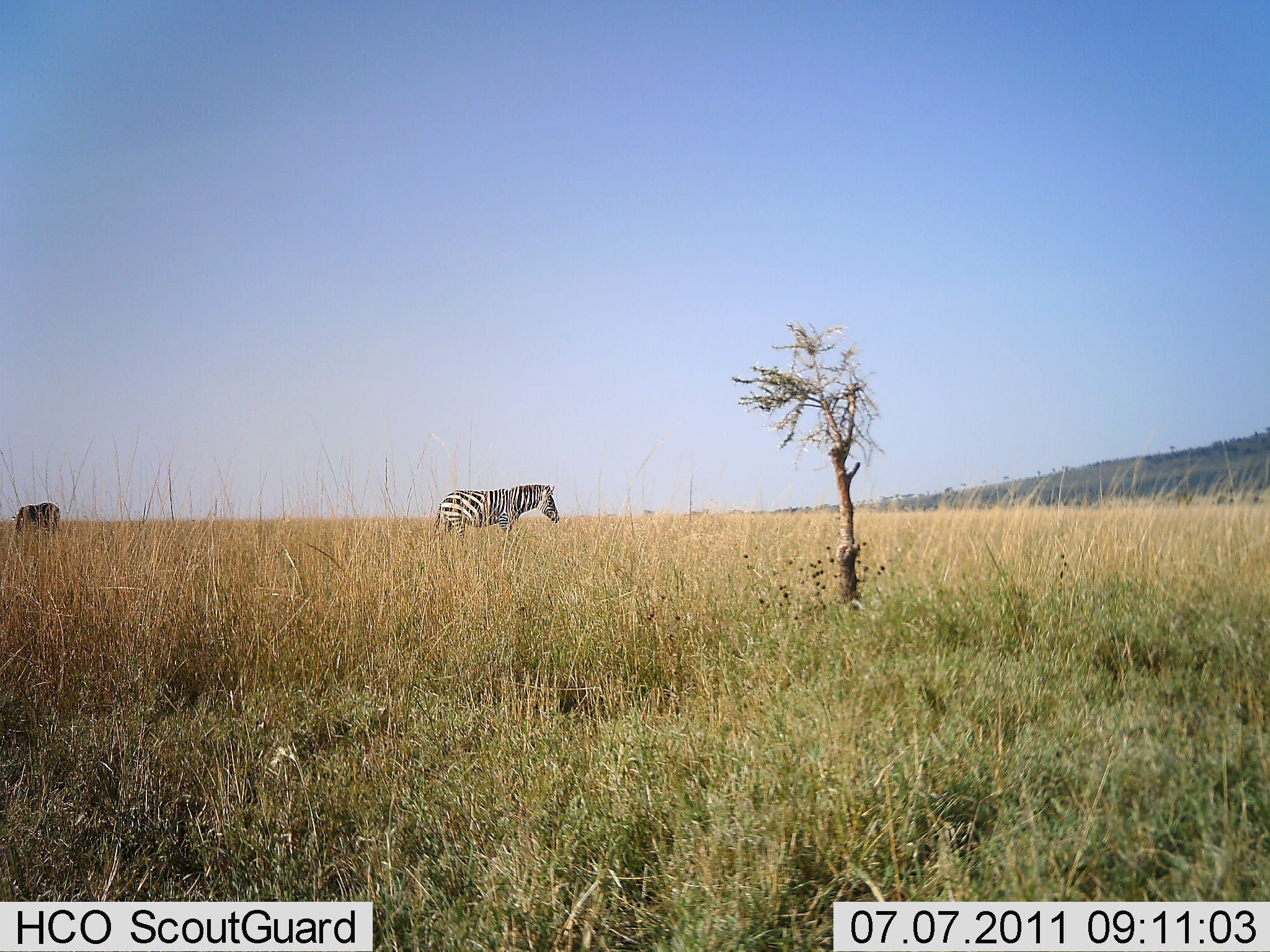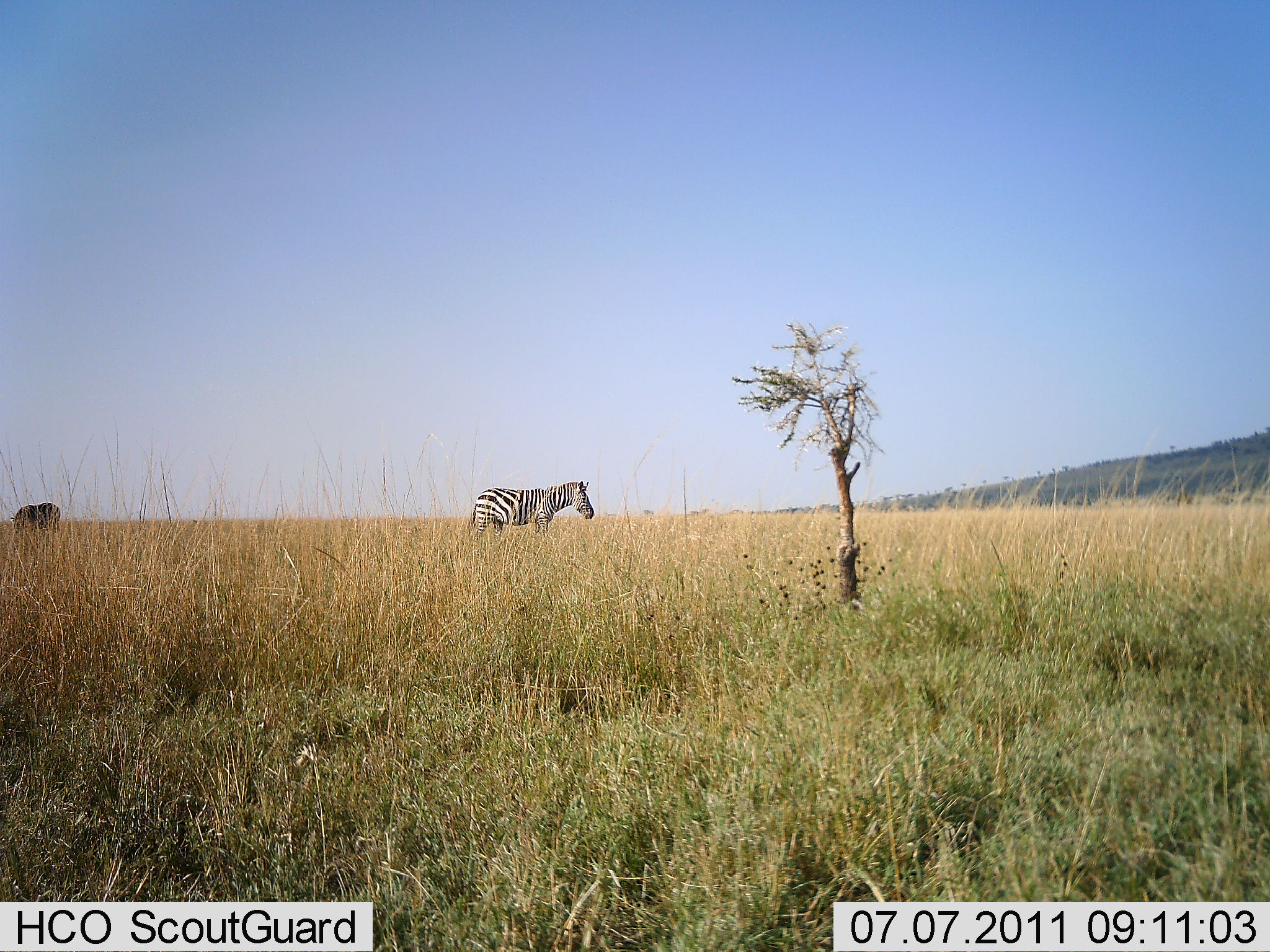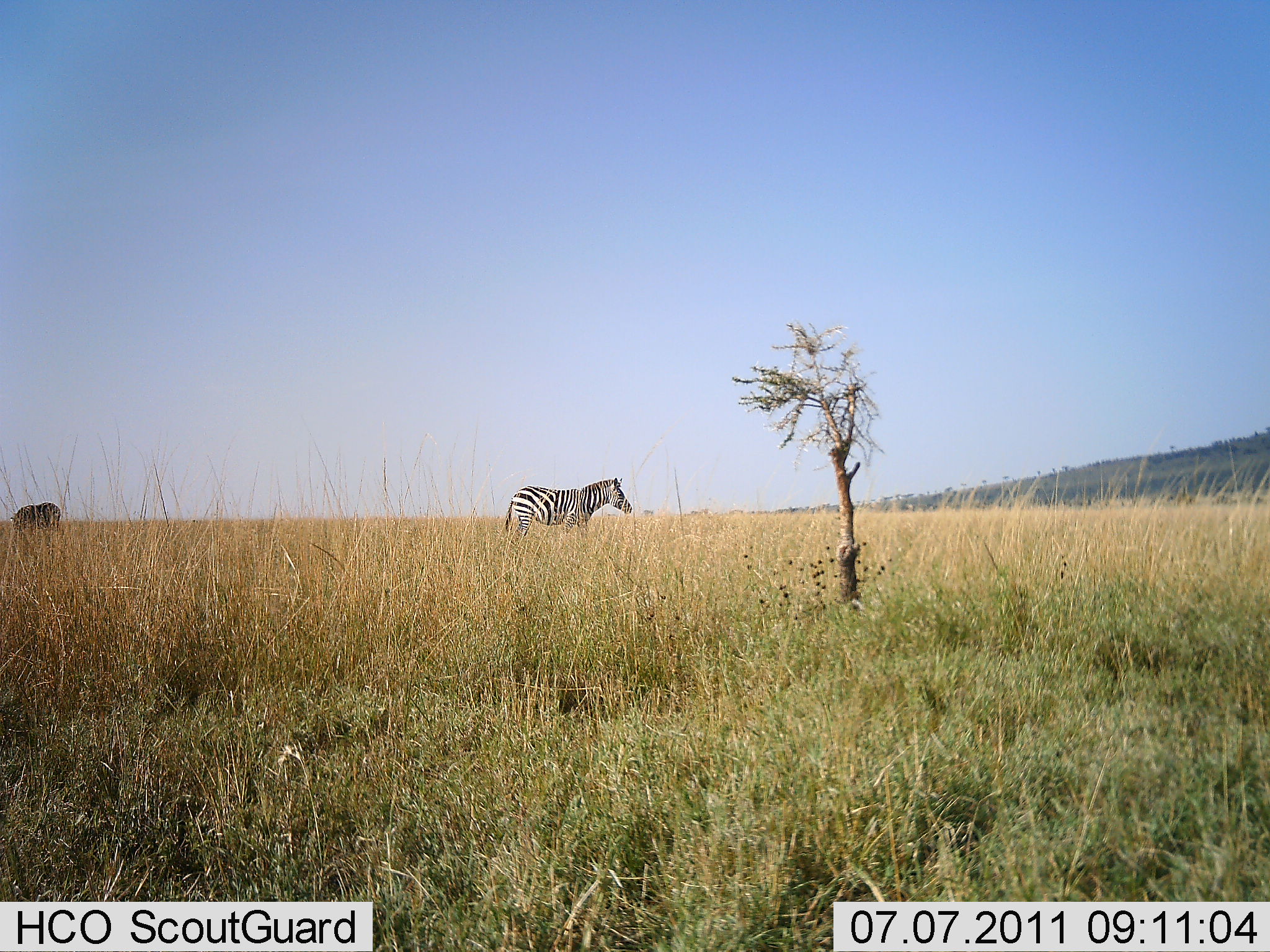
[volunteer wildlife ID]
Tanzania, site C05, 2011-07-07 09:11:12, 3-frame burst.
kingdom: Animalia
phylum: Chordata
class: Mammalia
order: Perissodactyla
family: Equidae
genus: Equus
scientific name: Equus quagga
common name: plains zebra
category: zebra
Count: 1.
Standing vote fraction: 27%.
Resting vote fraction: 0%.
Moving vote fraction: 73%.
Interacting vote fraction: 0%.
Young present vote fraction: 0%.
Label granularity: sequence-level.